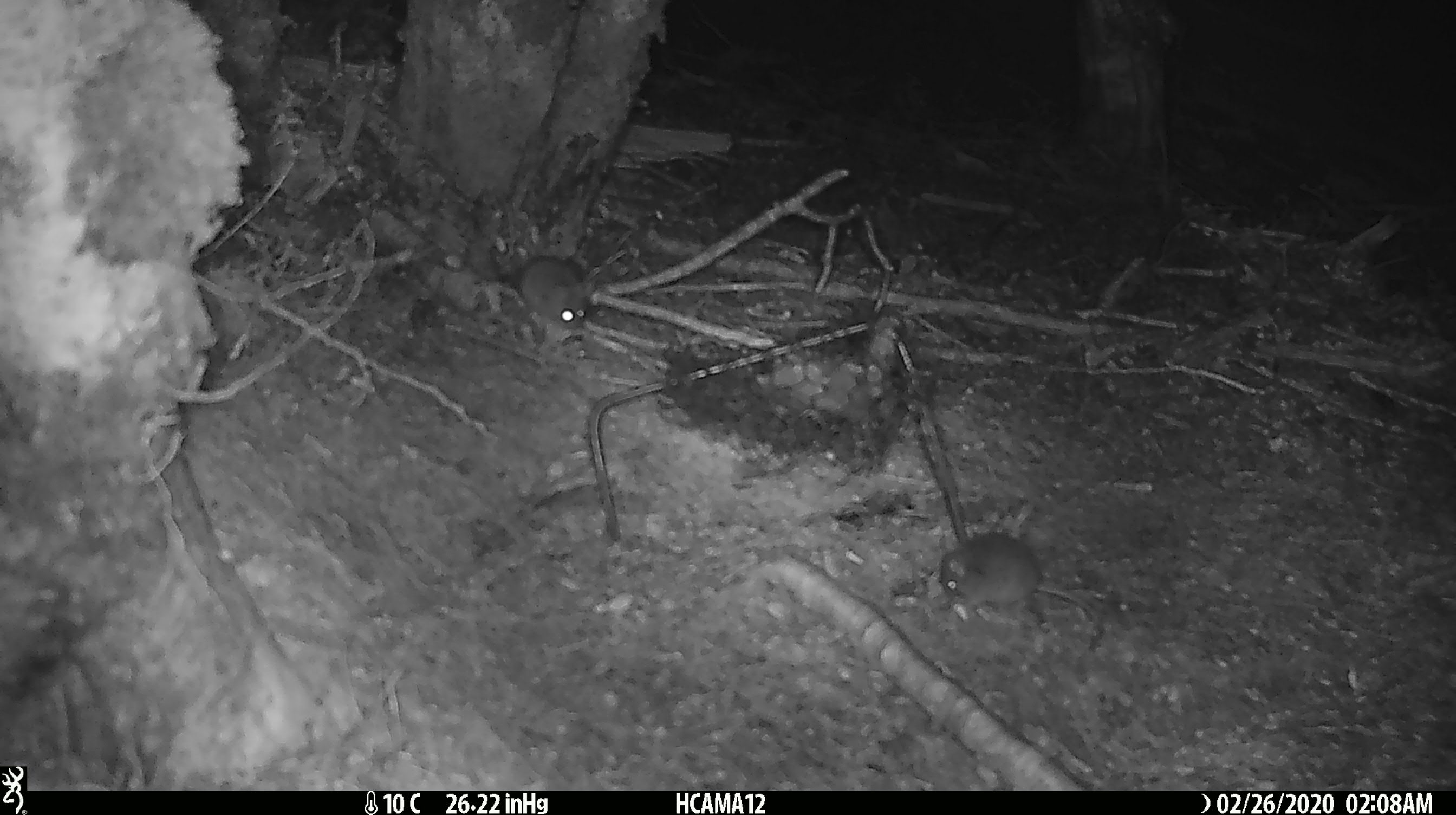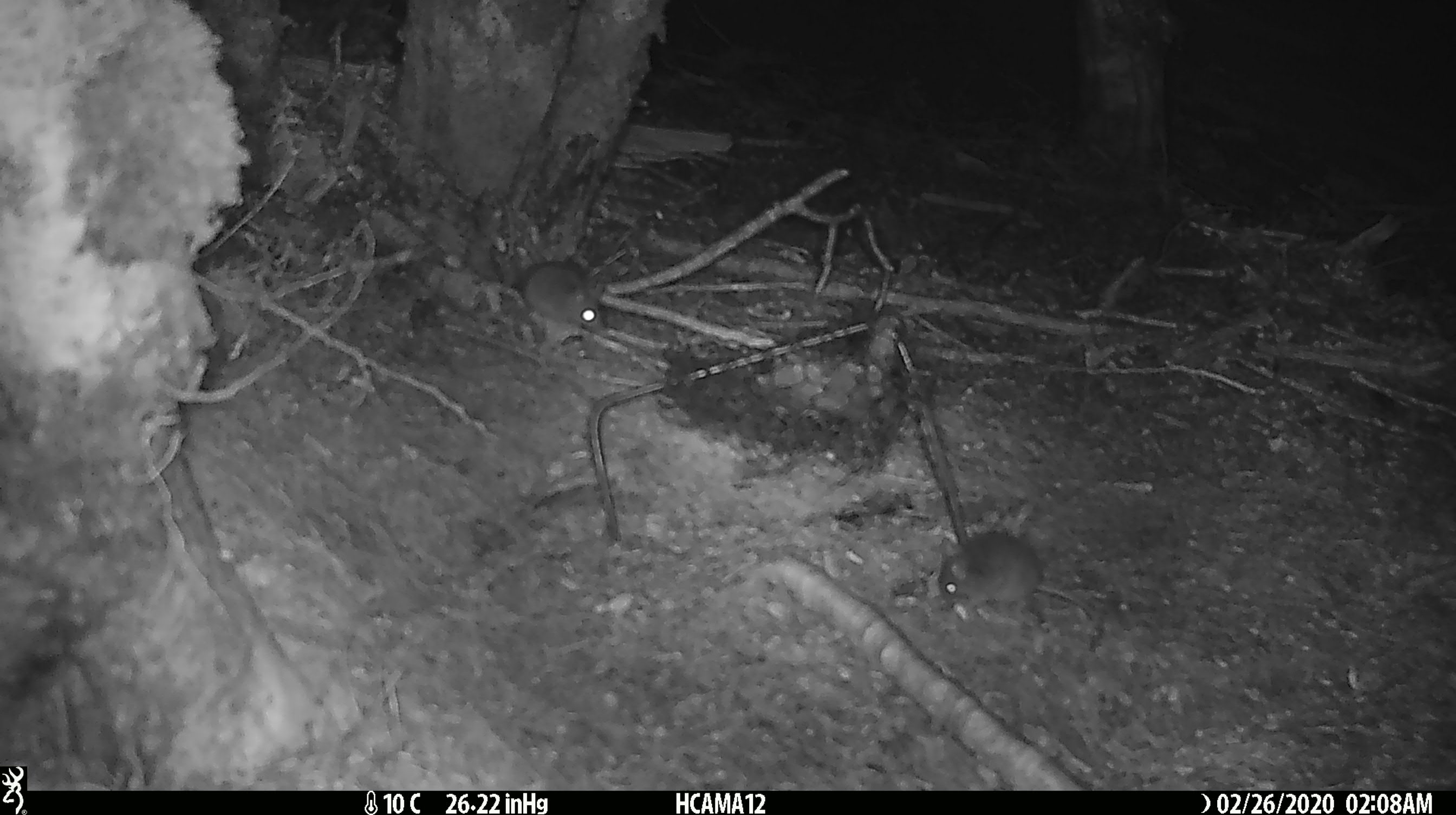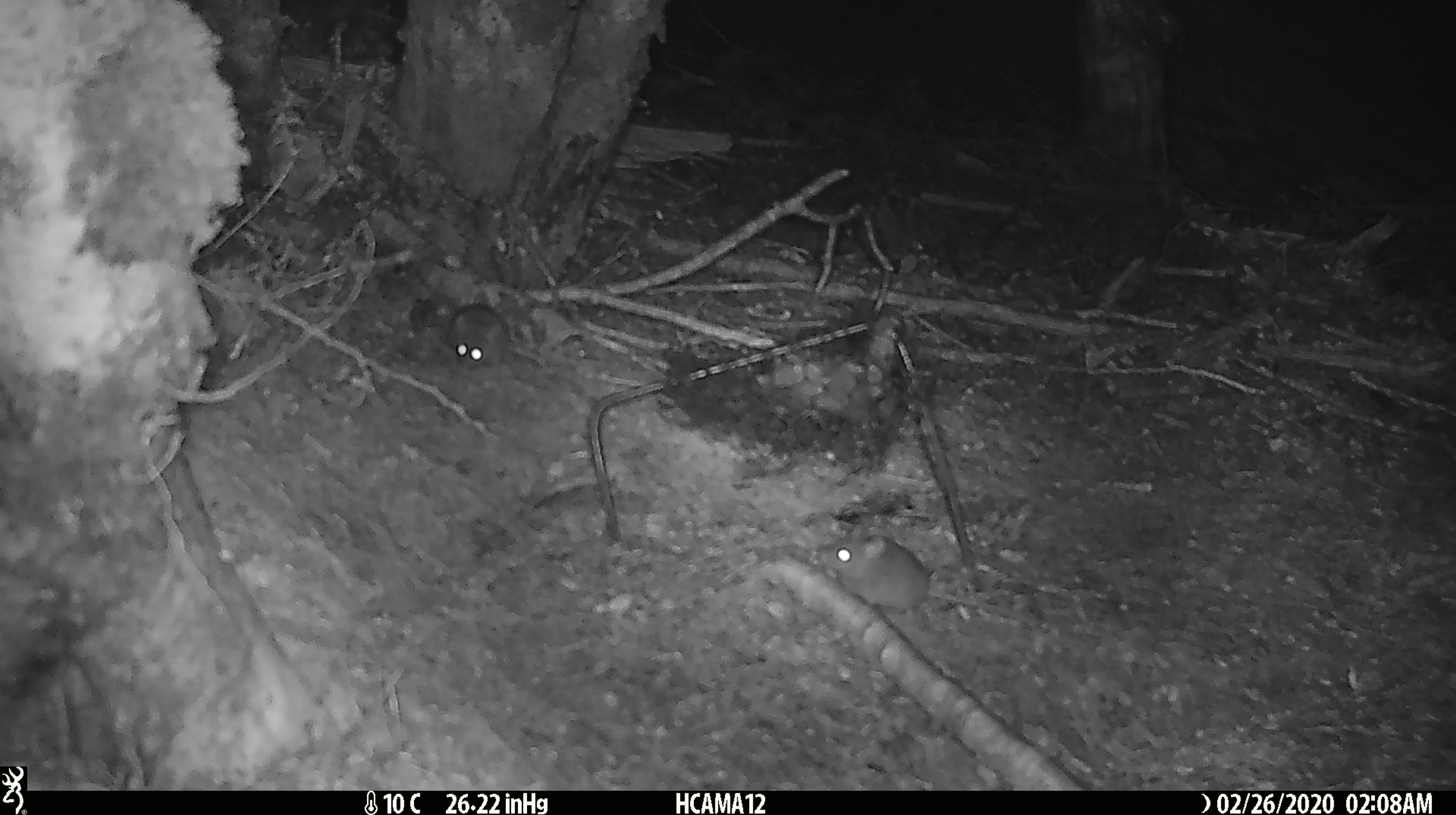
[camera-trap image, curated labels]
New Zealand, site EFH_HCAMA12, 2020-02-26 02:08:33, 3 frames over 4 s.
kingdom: Animalia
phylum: Chordata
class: Mammalia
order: Rodentia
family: Muridae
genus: Mus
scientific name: Mus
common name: mouse